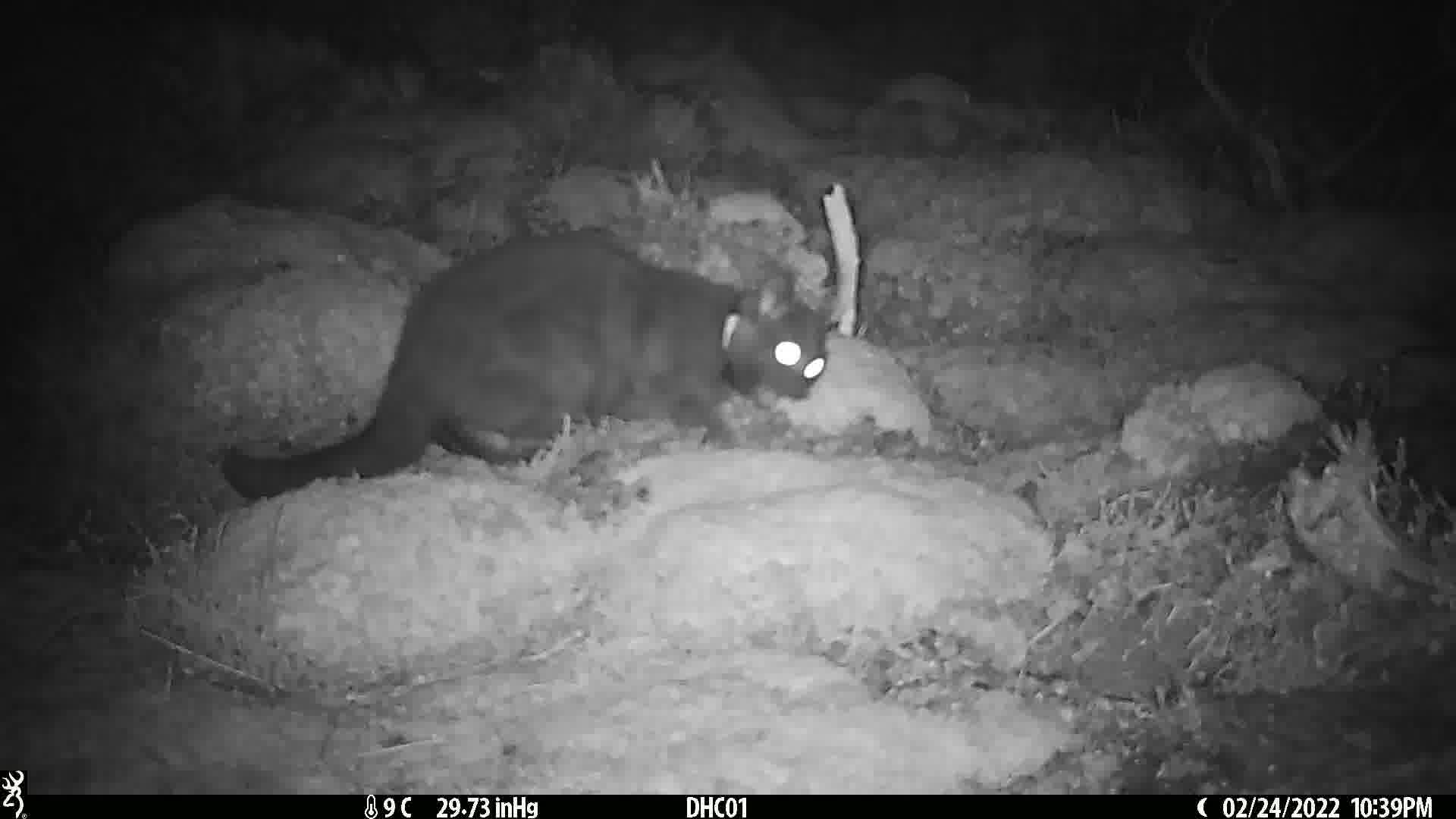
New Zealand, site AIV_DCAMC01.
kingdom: Animalia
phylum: Chordata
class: Mammalia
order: Carnivora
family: Felidae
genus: Felis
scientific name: Felis catus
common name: domestic cat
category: cat